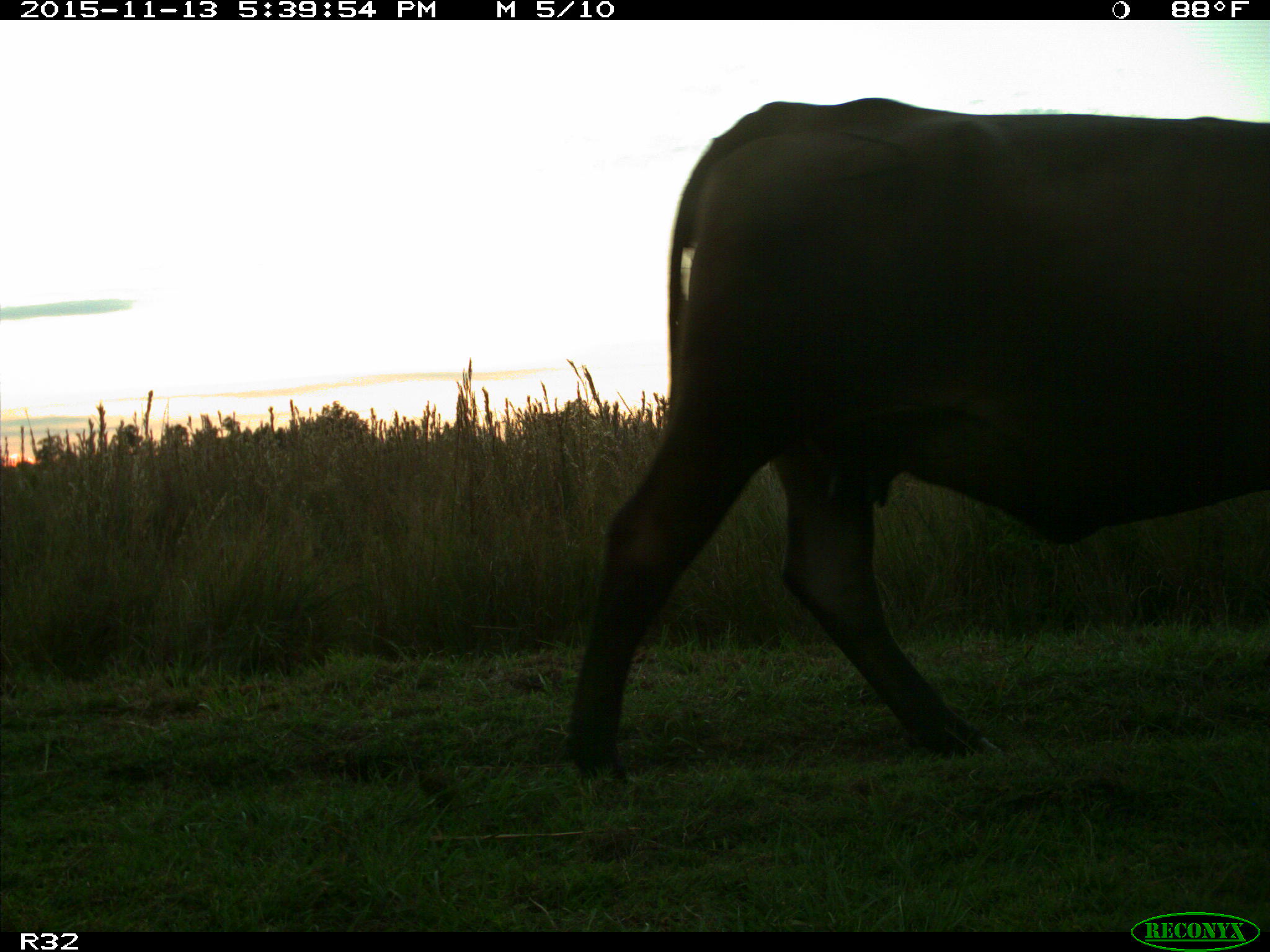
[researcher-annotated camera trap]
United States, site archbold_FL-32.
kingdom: Animalia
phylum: Chordata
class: Mammalia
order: Artiodactyla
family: Bovidae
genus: Bos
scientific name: Bos taurus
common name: domestic cow